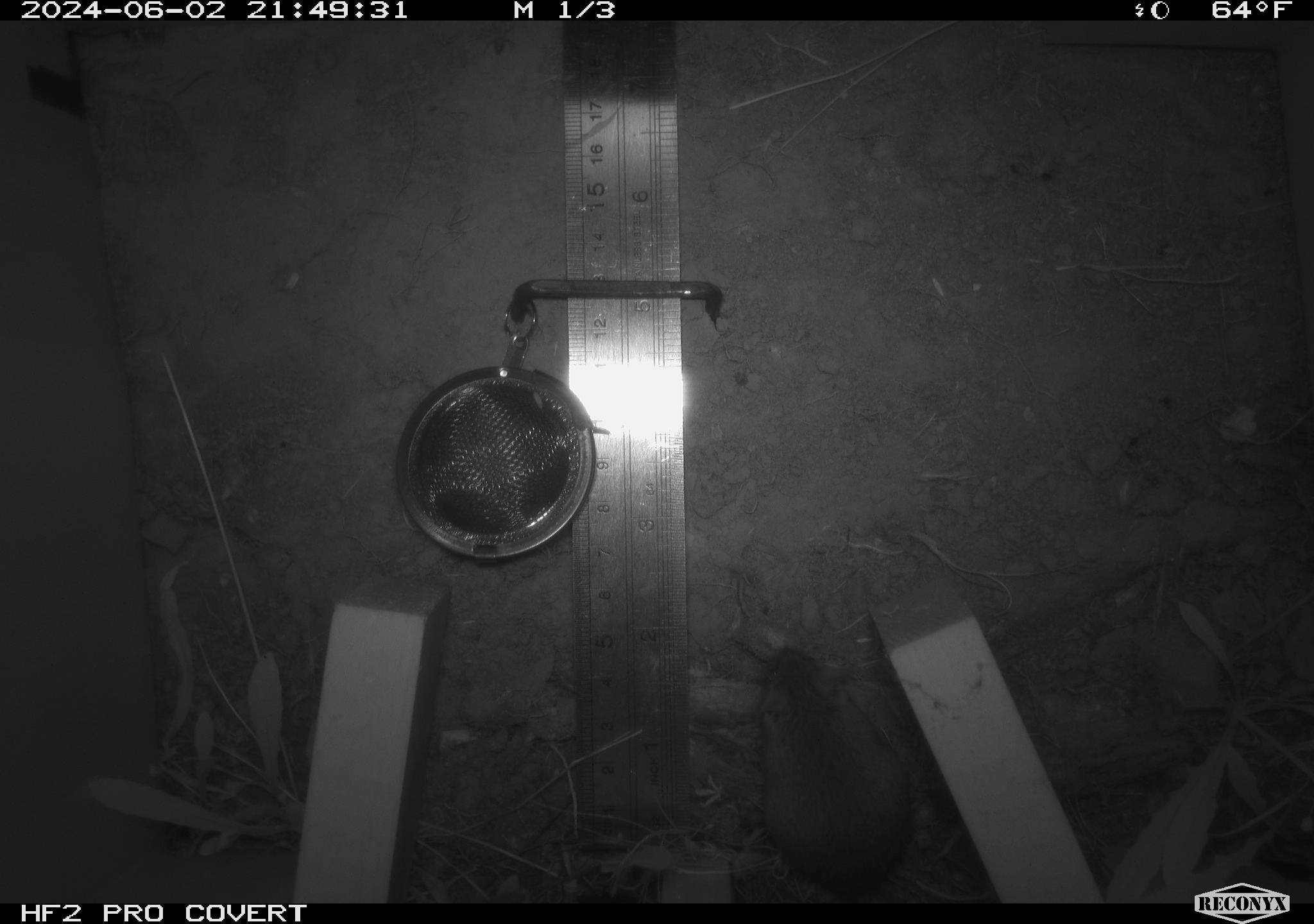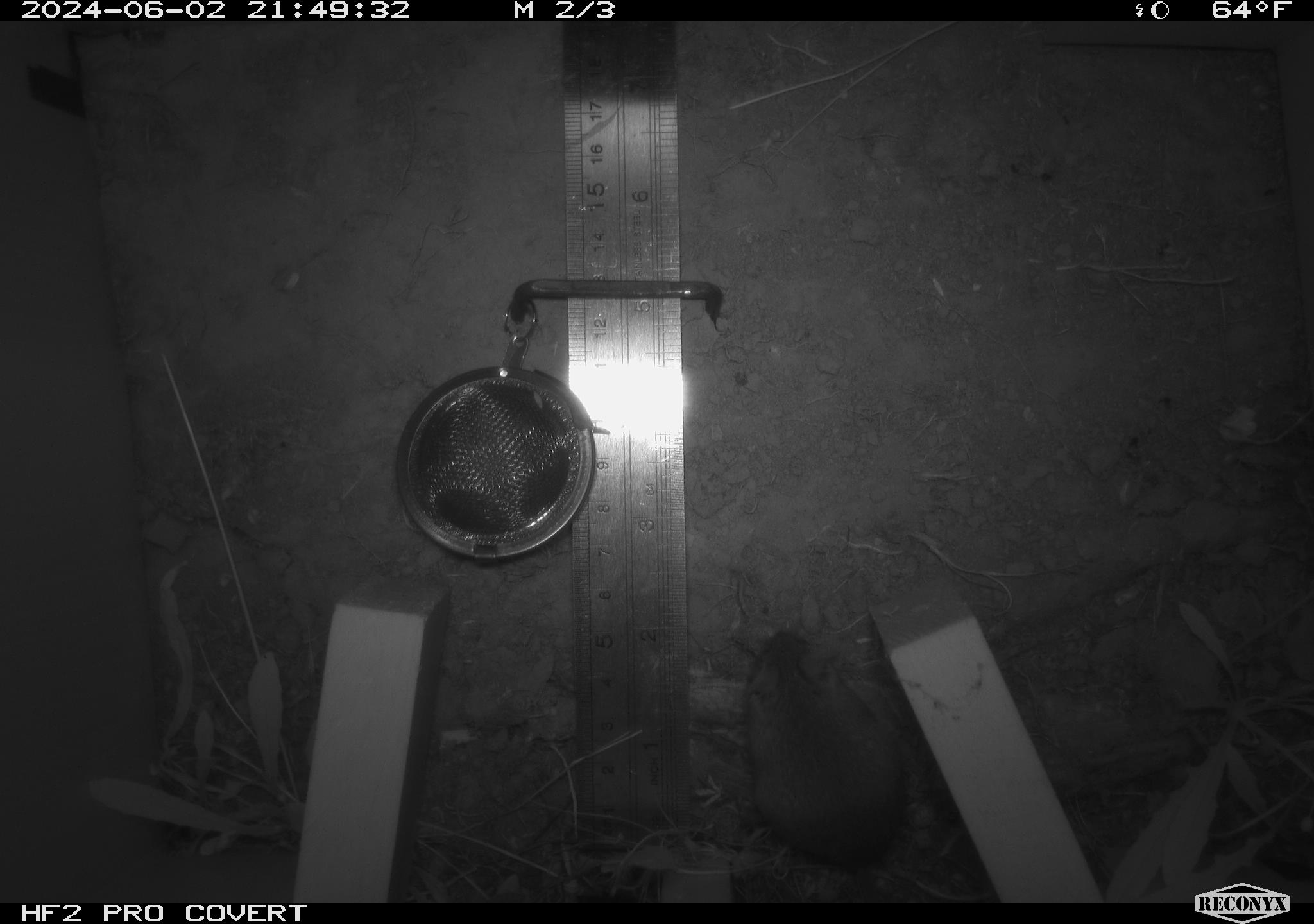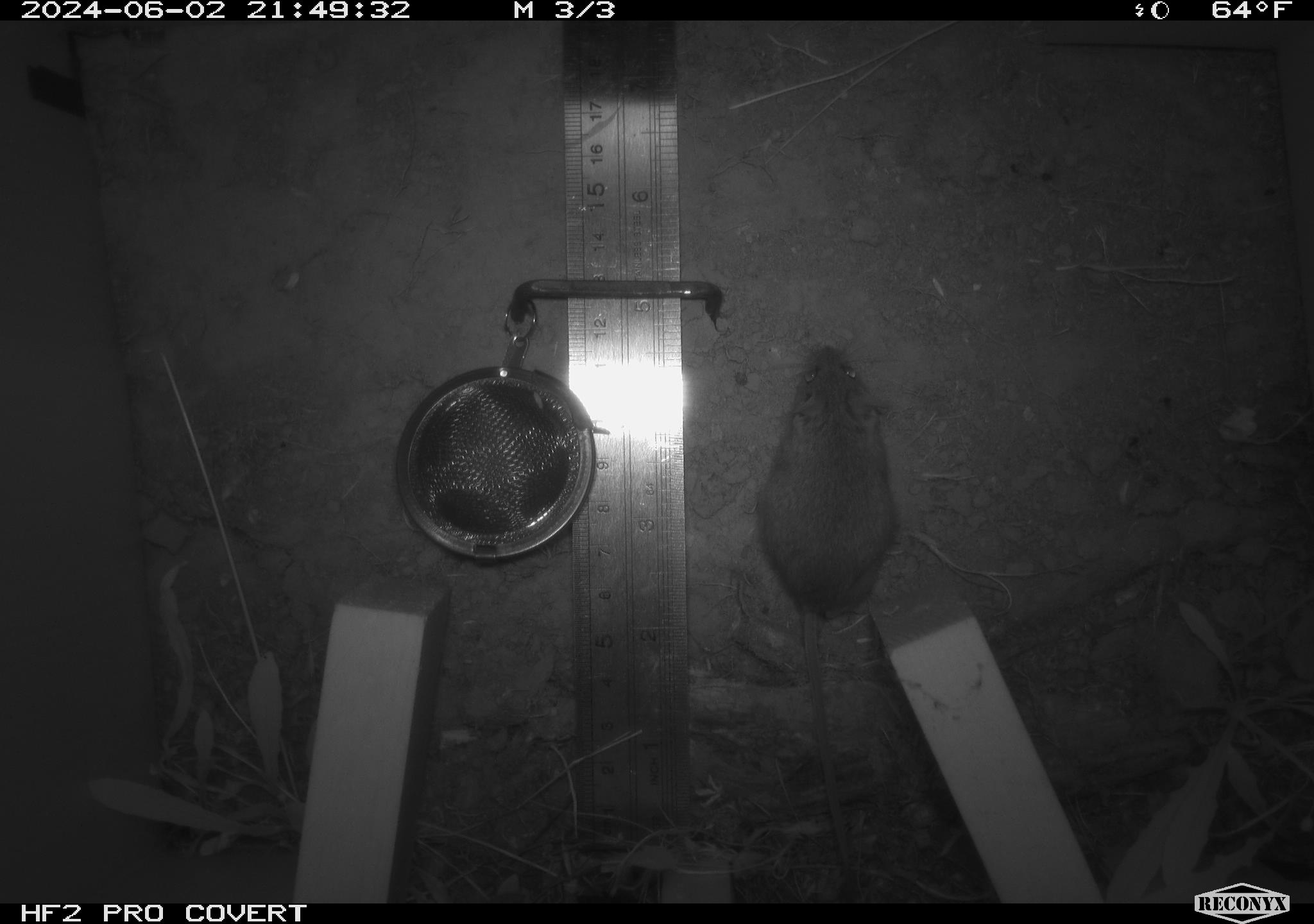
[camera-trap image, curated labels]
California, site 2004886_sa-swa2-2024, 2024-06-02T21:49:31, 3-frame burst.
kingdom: Animalia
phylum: Chordata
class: Mammalia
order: Rodentia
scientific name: Rodentia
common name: mouse species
Mouse species (Rodentia).